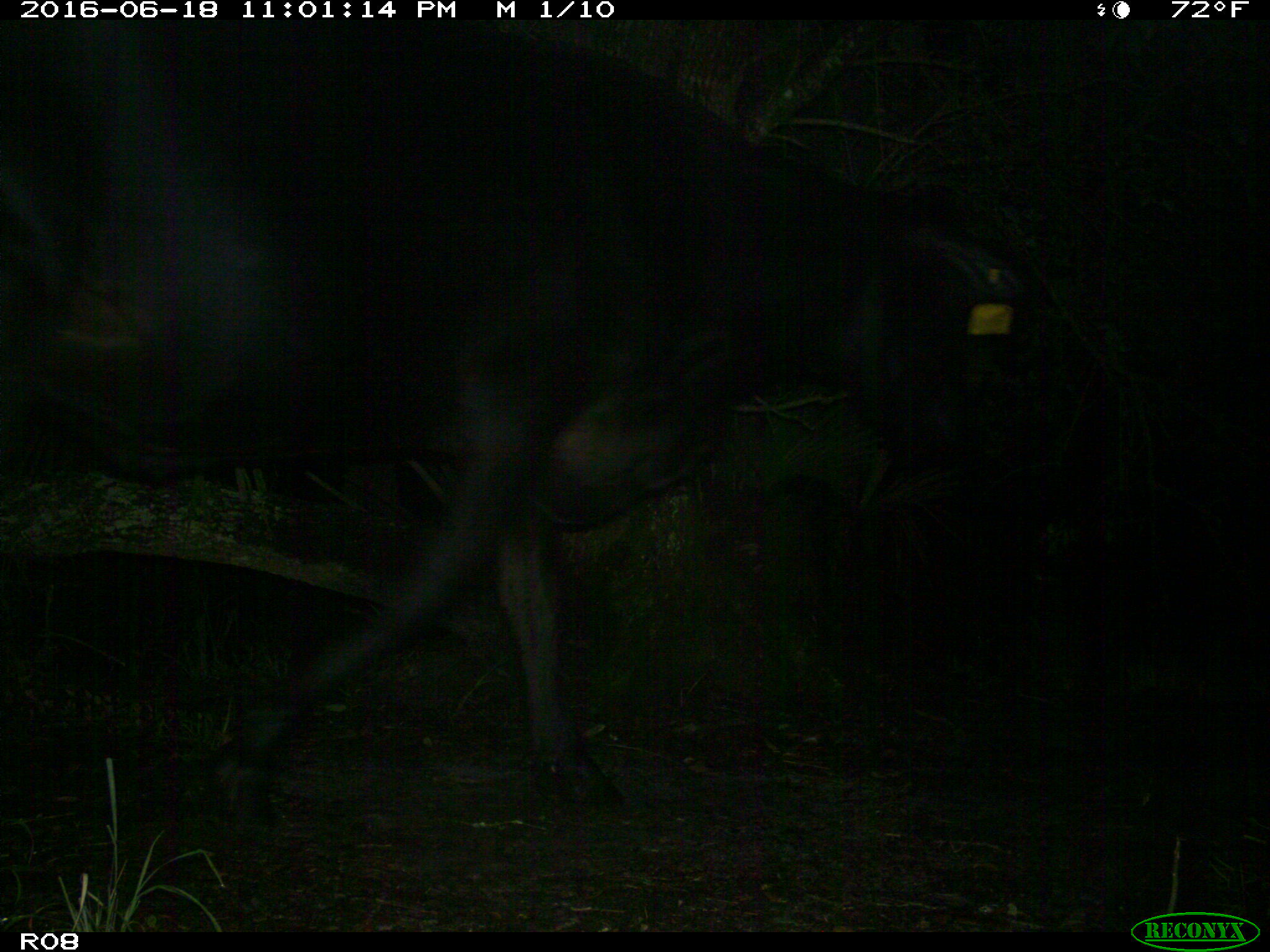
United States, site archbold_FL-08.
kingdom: Animalia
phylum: Chordata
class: Mammalia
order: Artiodactyla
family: Bovidae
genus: Bos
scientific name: Bos taurus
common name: domestic cow